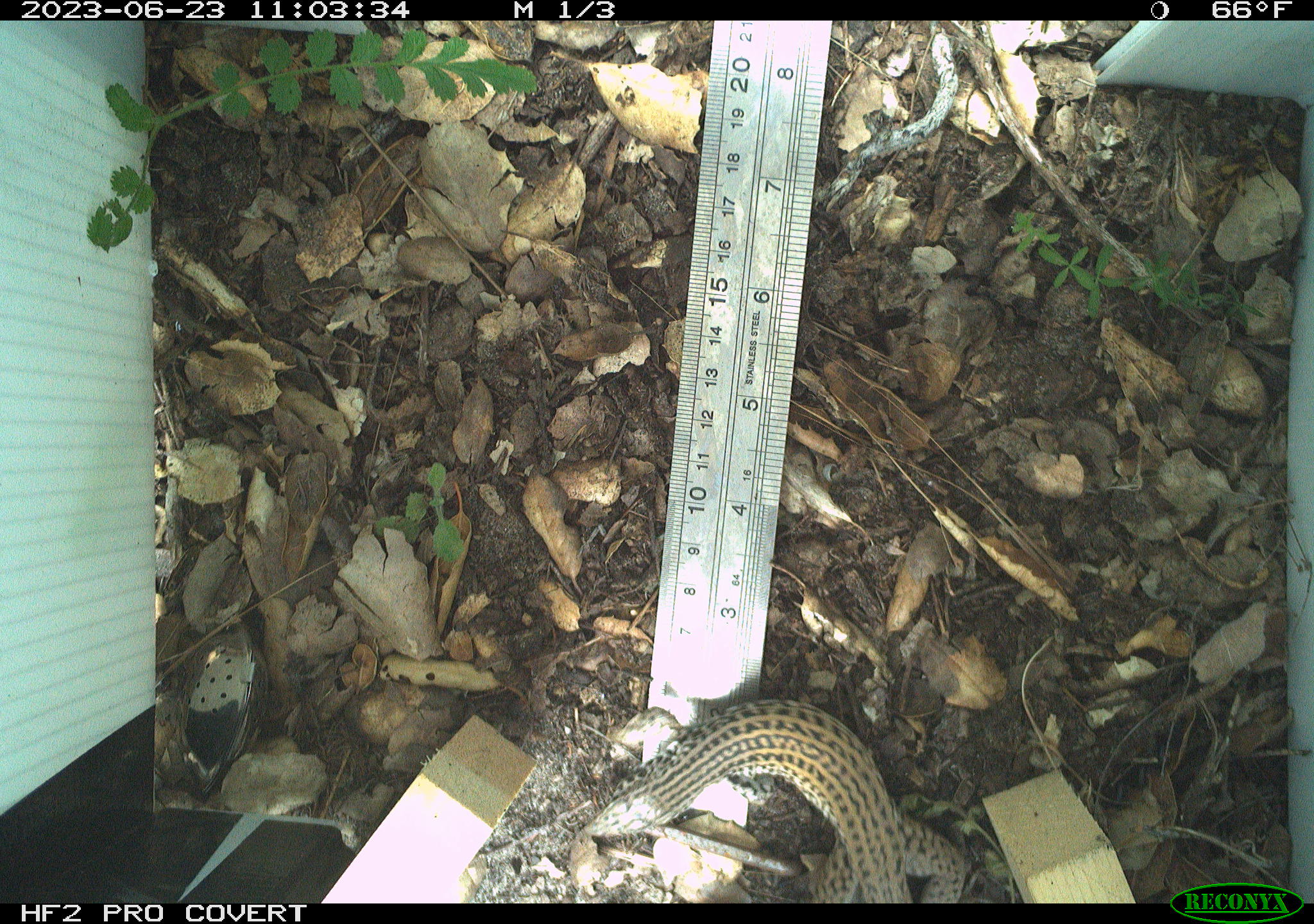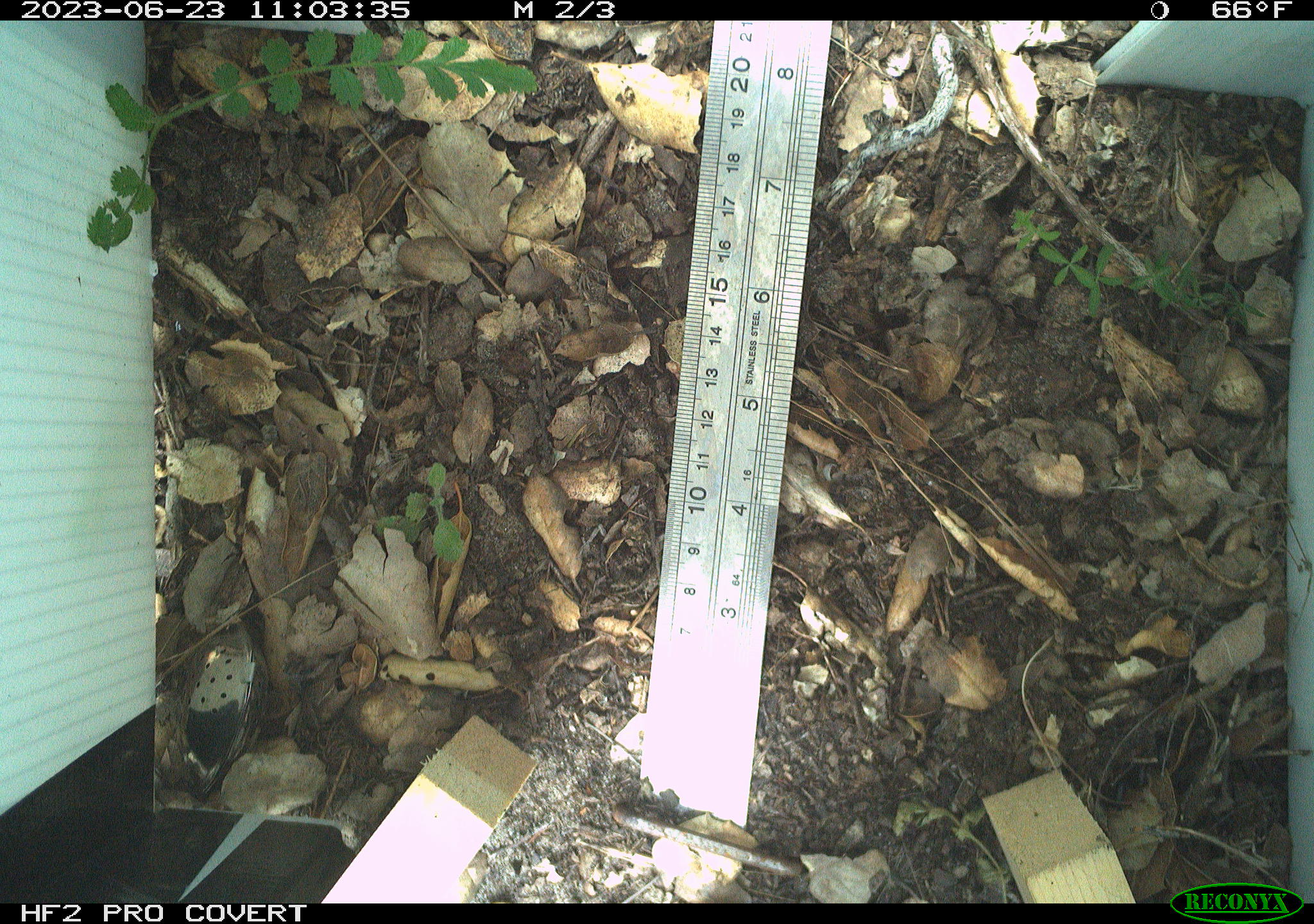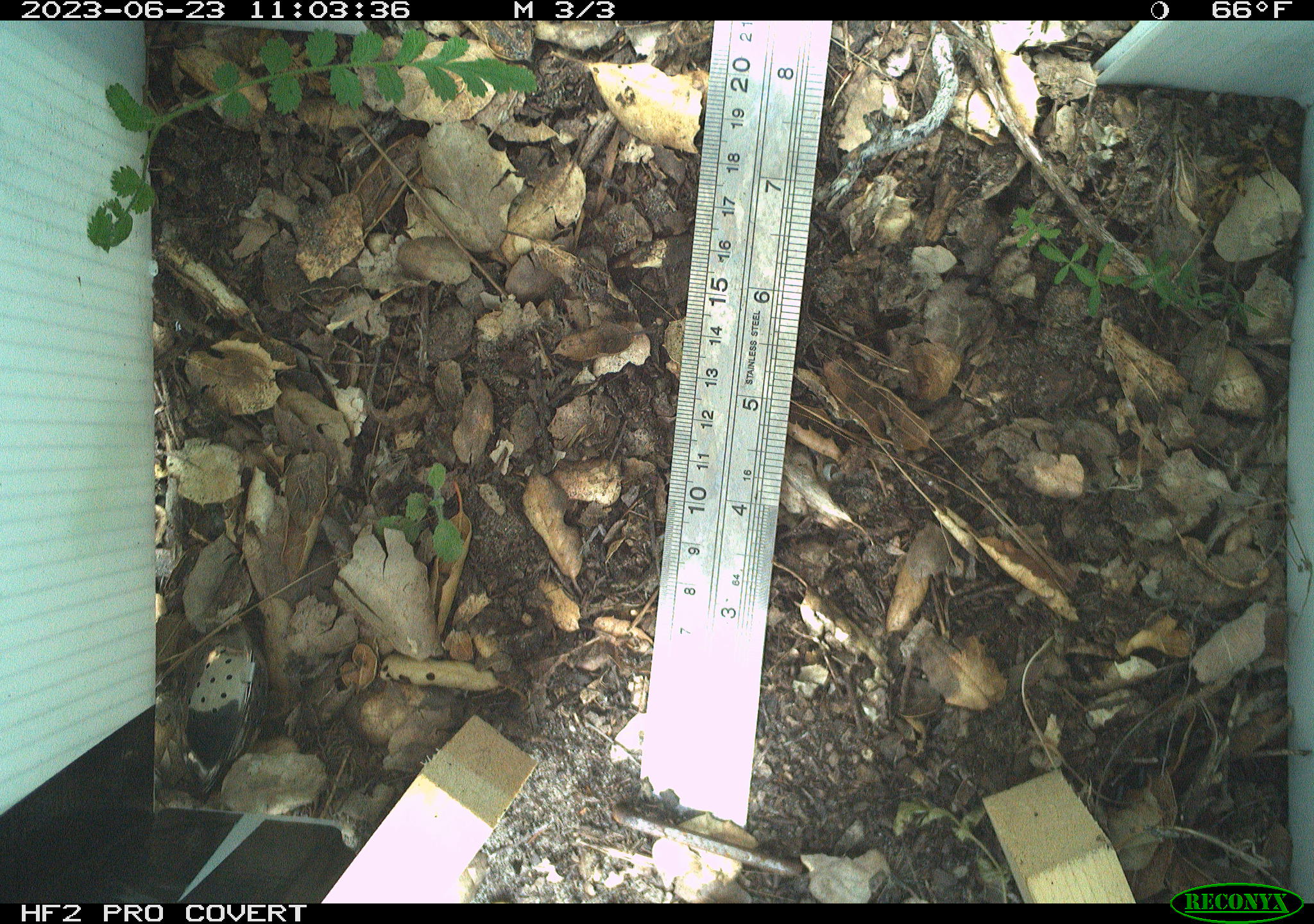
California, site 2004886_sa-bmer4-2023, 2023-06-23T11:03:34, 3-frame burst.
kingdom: Animalia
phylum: Chordata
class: Reptilia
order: Squamata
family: Teiidae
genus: Aspidoscelis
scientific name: Aspidoscelis tigris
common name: western whiptail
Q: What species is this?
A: Western whiptail (Aspidoscelis tigris).